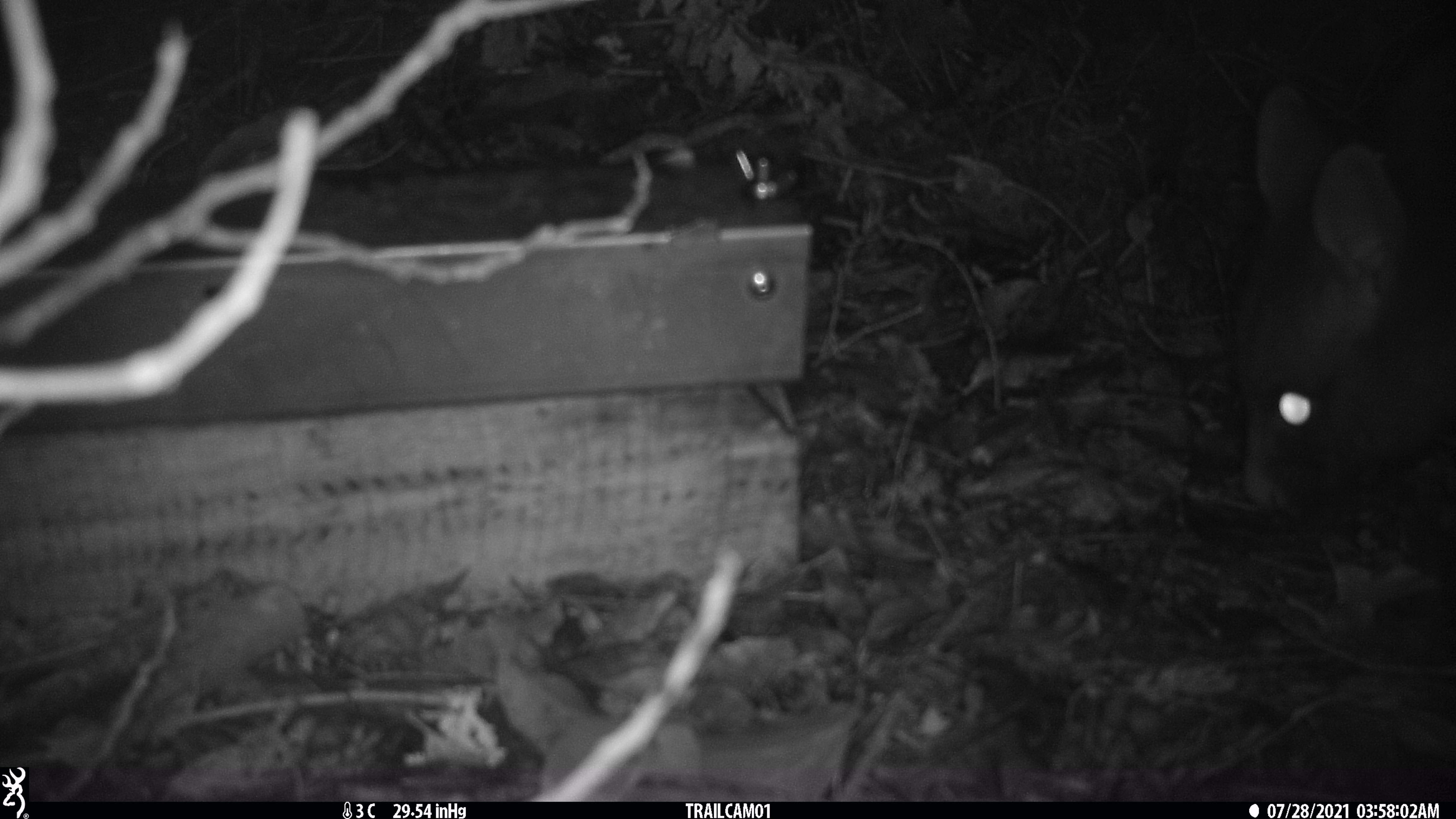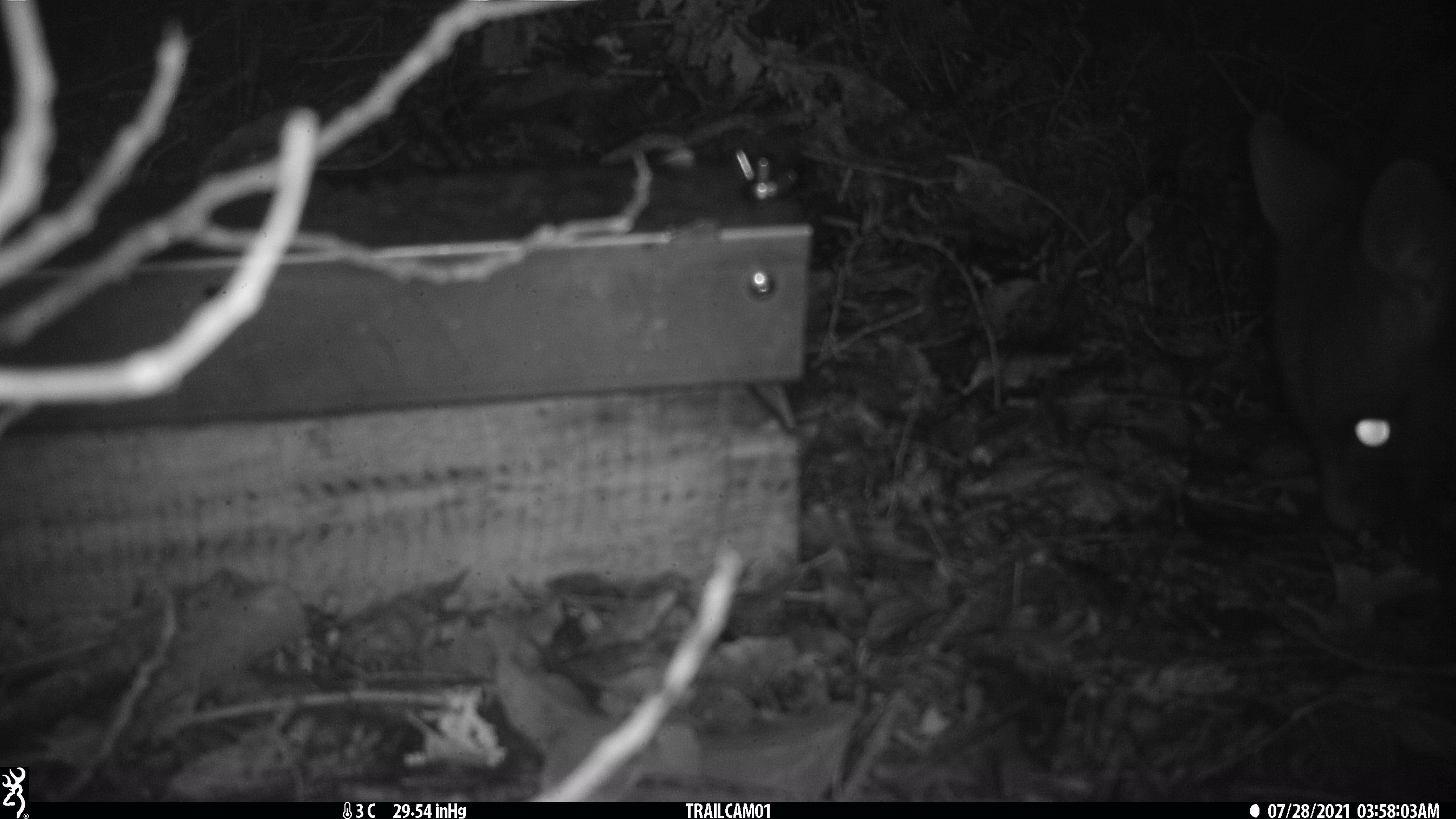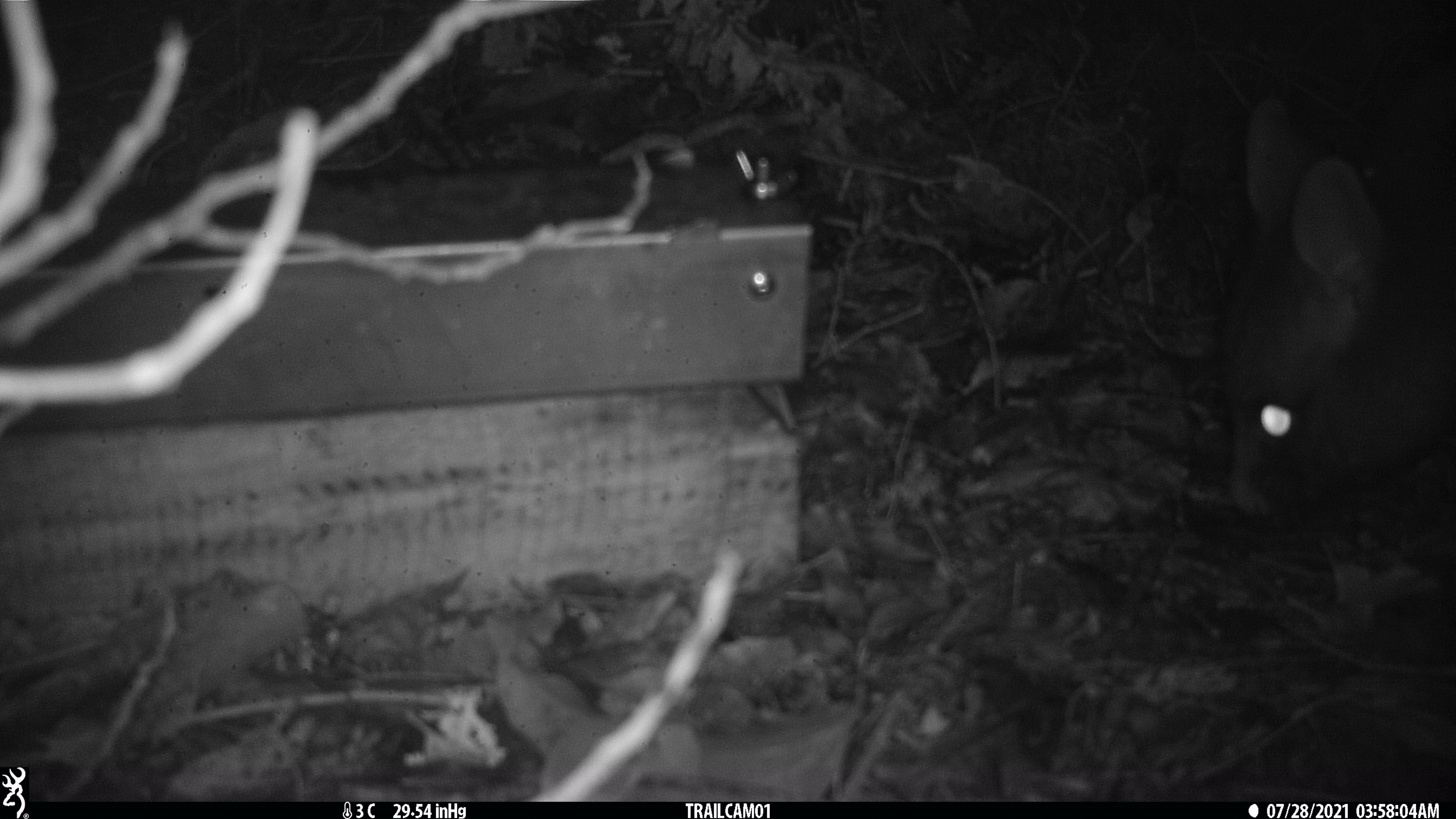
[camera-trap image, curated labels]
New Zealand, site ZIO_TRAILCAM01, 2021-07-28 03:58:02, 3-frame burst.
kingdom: Animalia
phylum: Chordata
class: Mammalia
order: Diprotodontia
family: Phalangeridae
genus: Trichosurus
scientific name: Trichosurus vulpecula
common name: common brushtail possum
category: possum